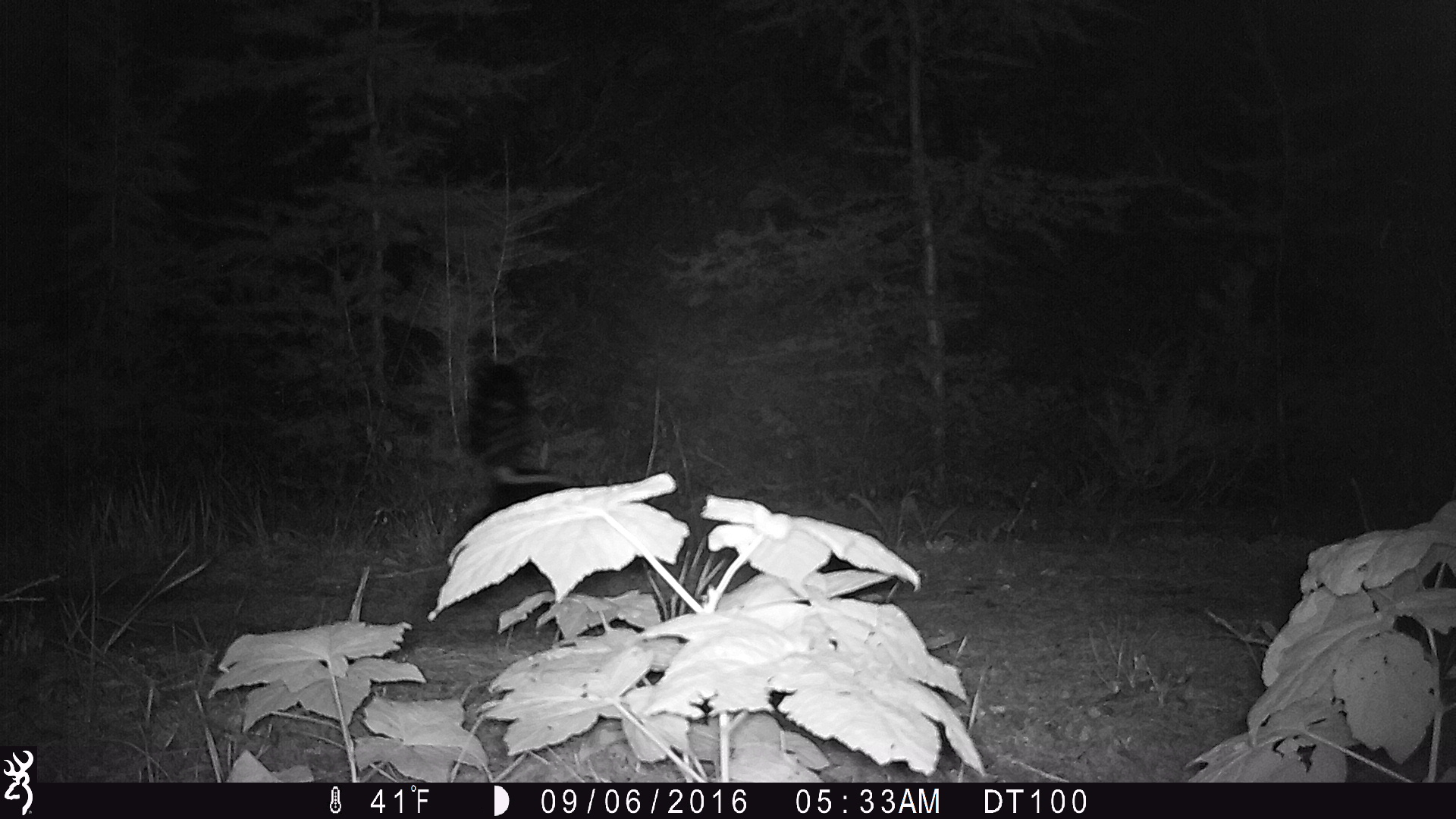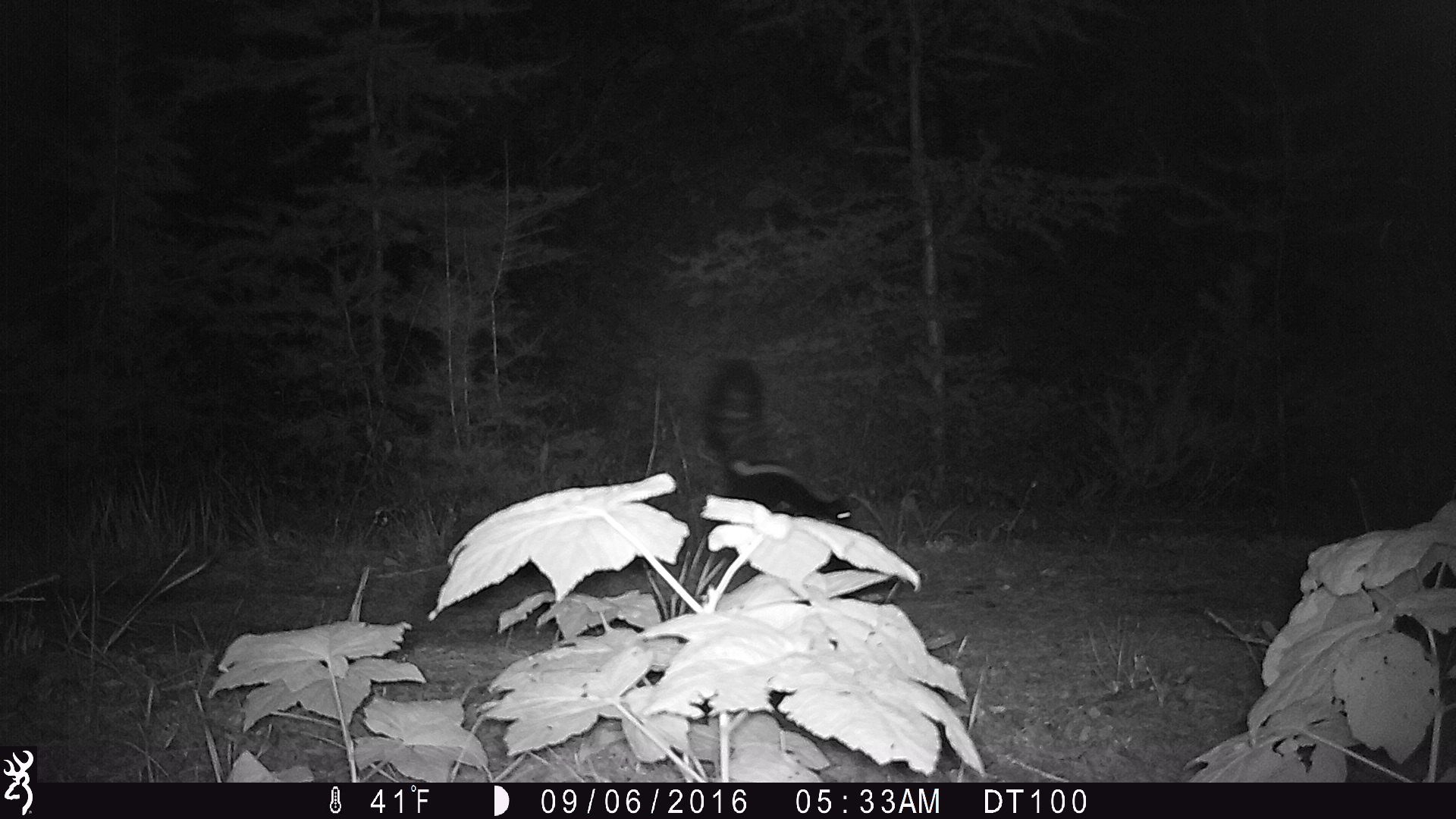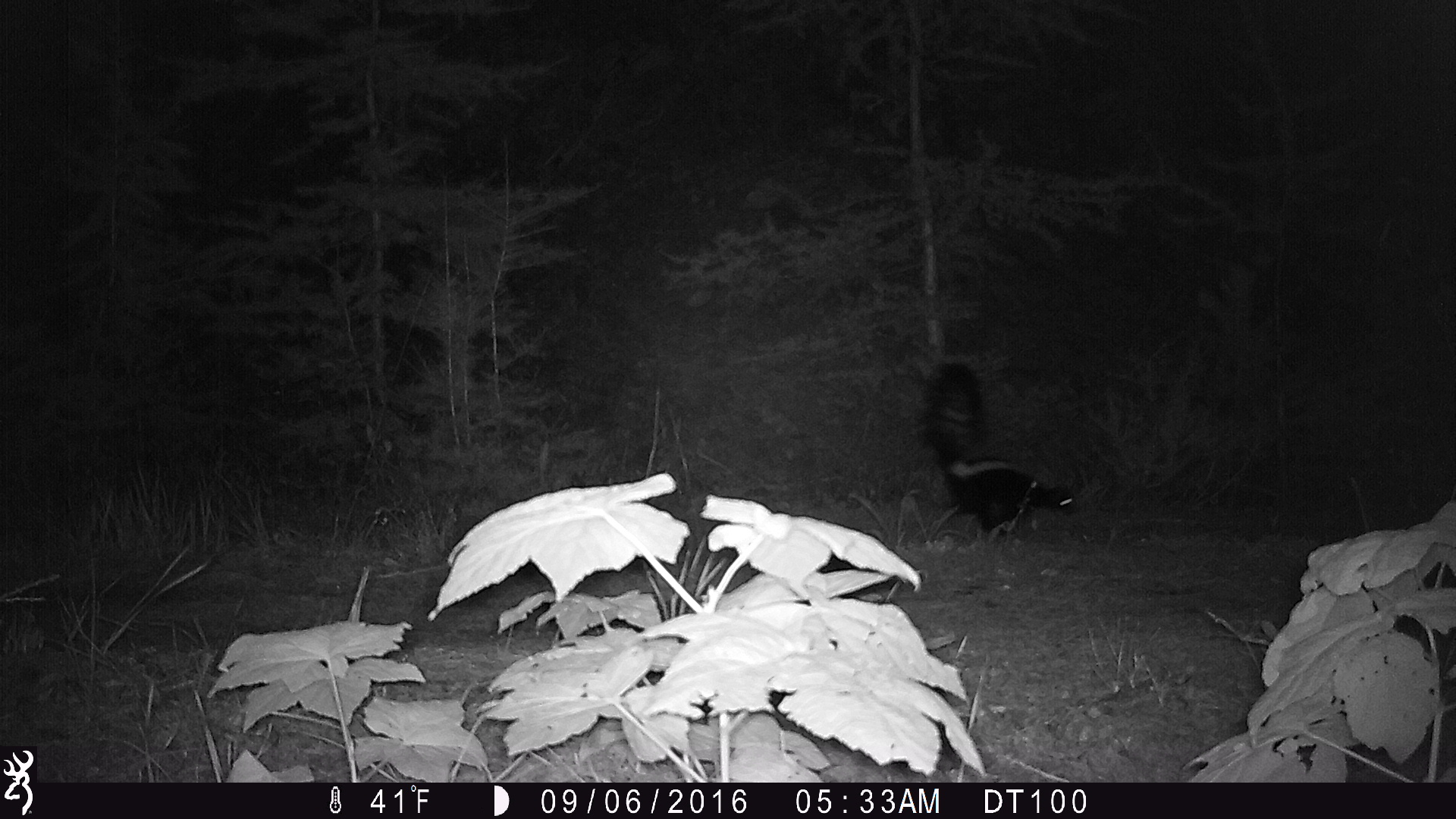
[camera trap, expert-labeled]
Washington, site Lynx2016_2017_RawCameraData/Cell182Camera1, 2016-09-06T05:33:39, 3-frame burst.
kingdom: Animalia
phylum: Chordata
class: Mammalia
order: Carnivora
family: Mephitidae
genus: Mephitis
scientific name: Mephitis mephitis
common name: striped skunk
Mephitis mephitis (striped skunk). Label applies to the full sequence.